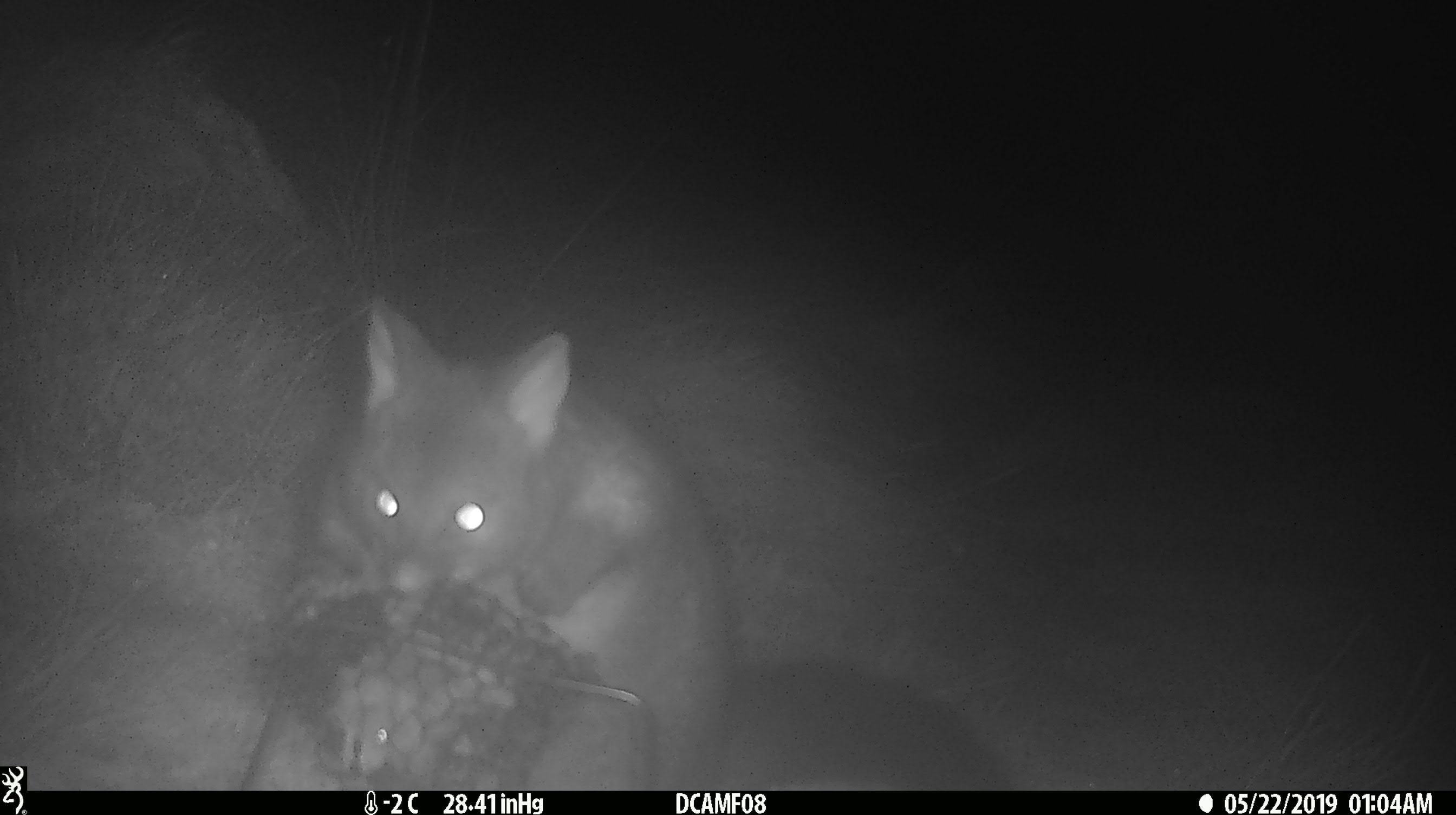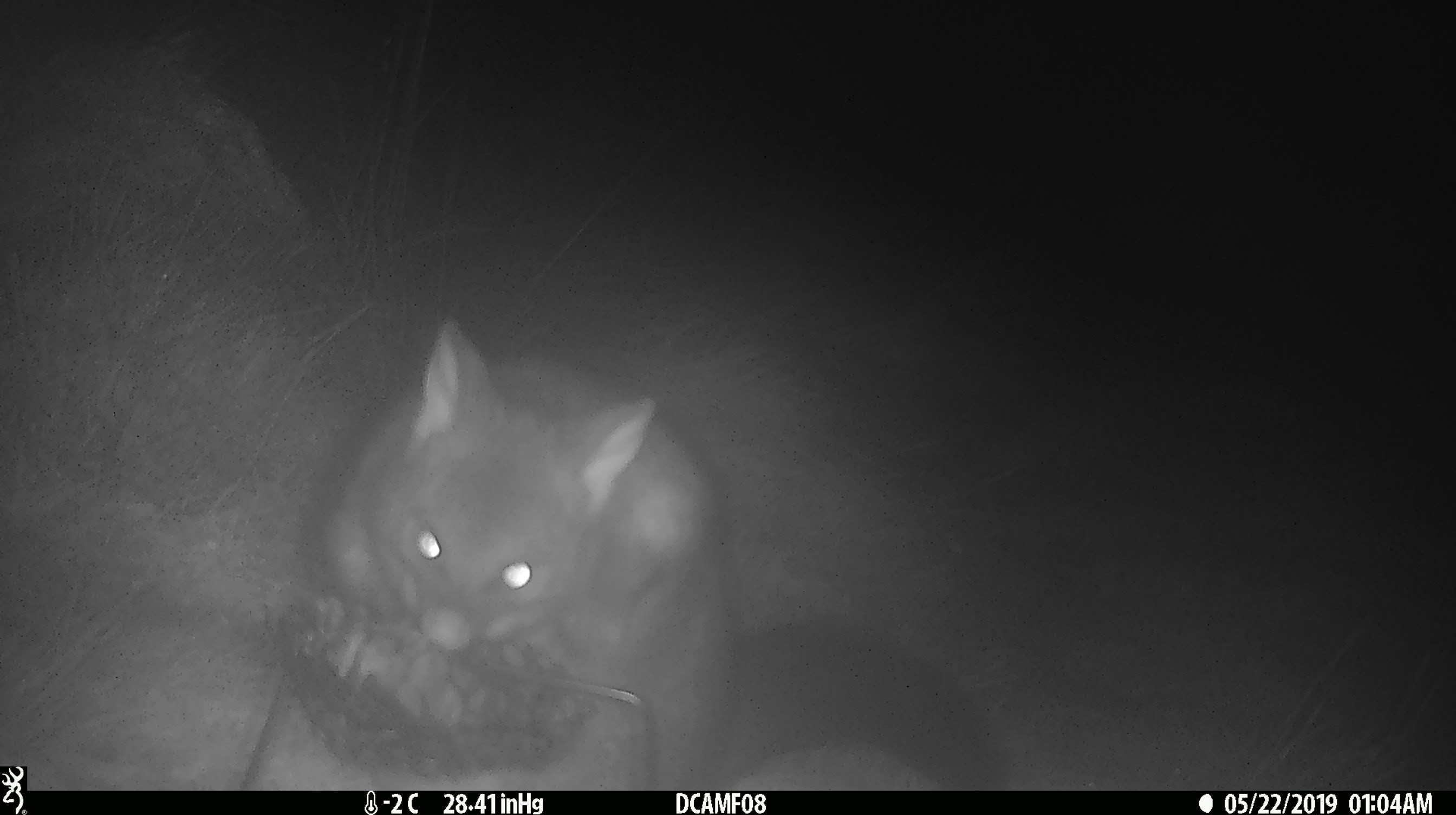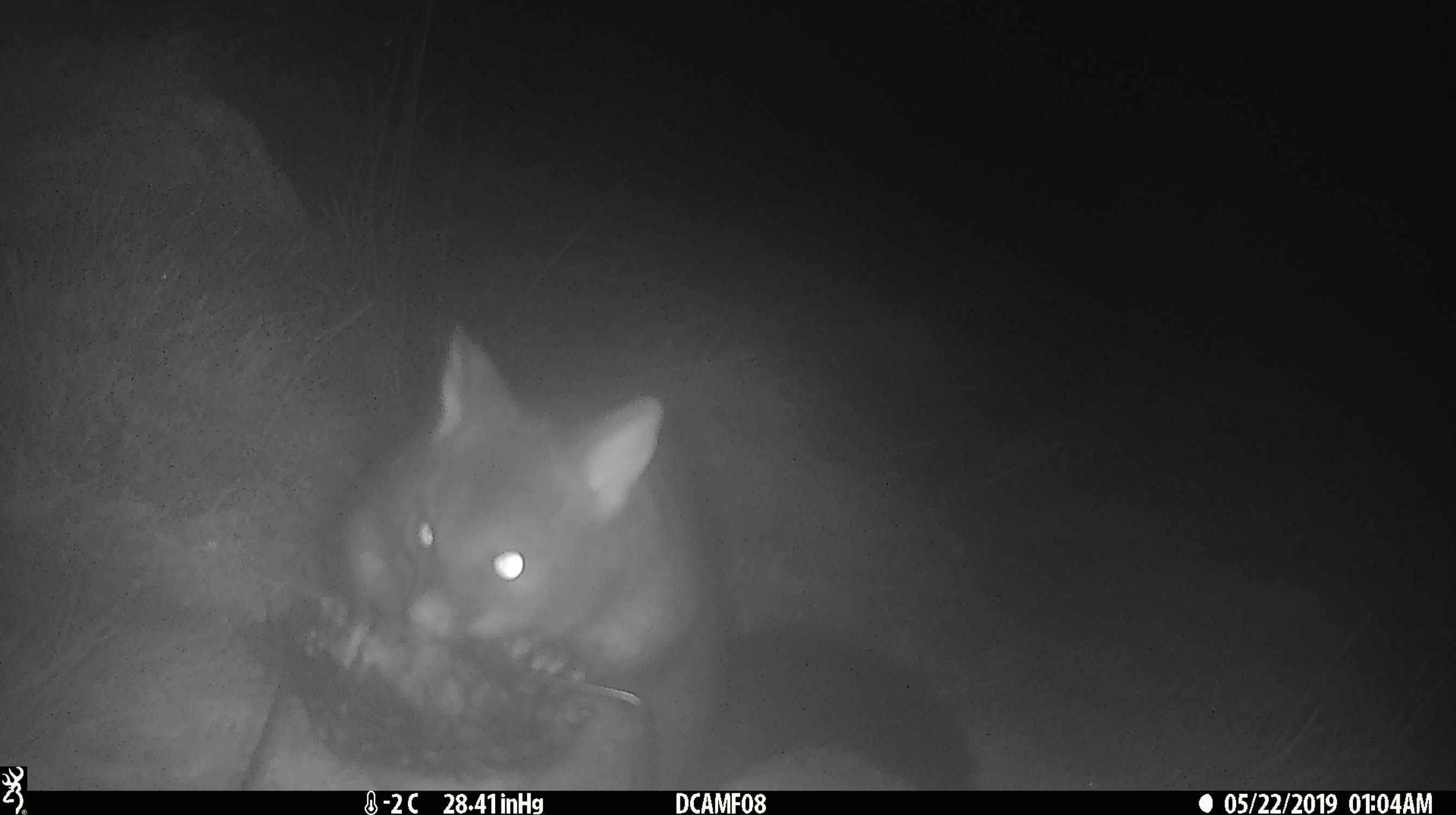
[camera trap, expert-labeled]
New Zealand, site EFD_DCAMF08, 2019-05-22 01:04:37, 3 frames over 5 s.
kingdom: Animalia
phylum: Chordata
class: Mammalia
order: Diprotodontia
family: Phalangeridae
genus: Trichosurus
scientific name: Trichosurus vulpecula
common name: common brushtail possum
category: possum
Possum (common brushtail possum) (Trichosurus vulpecula).